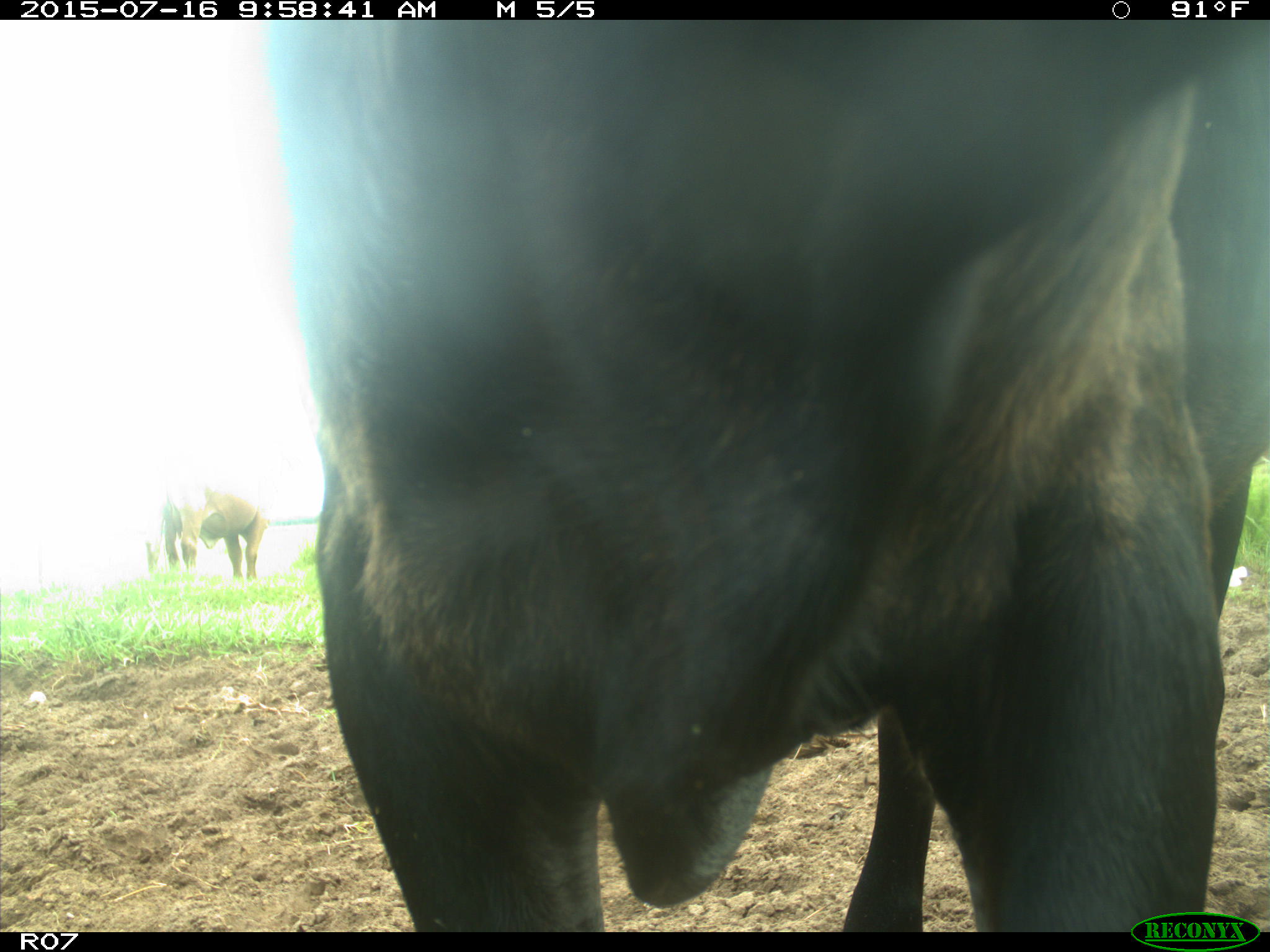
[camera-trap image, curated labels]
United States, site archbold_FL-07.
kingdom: Animalia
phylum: Chordata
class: Mammalia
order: Artiodactyla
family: Bovidae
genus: Bos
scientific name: Bos taurus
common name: domestic cow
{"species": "Bos taurus (domestic cow)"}